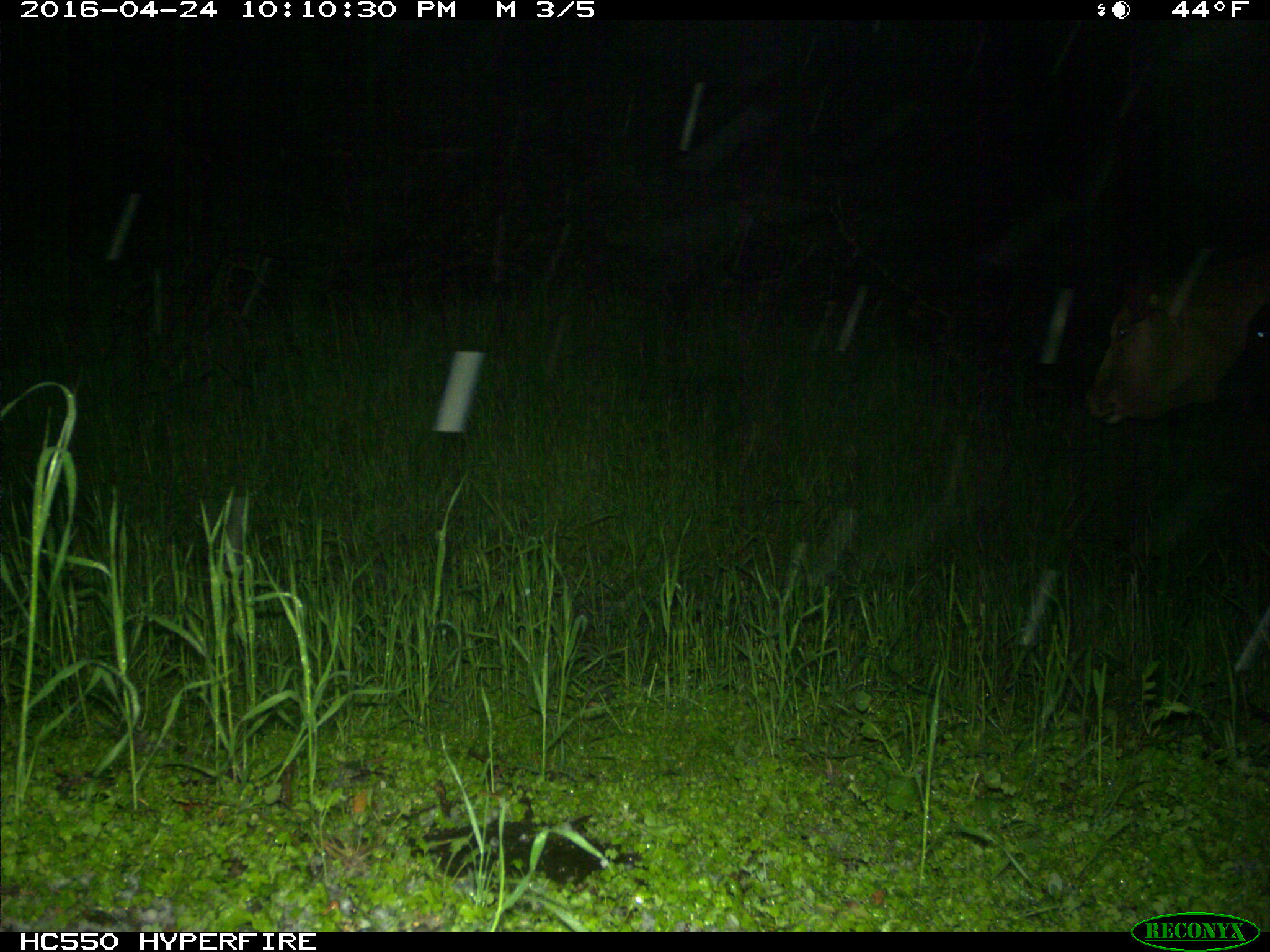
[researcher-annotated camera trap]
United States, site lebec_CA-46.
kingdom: Animalia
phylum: Chordata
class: Mammalia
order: Artiodactyla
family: Bovidae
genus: Bos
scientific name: Bos taurus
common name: domestic cow